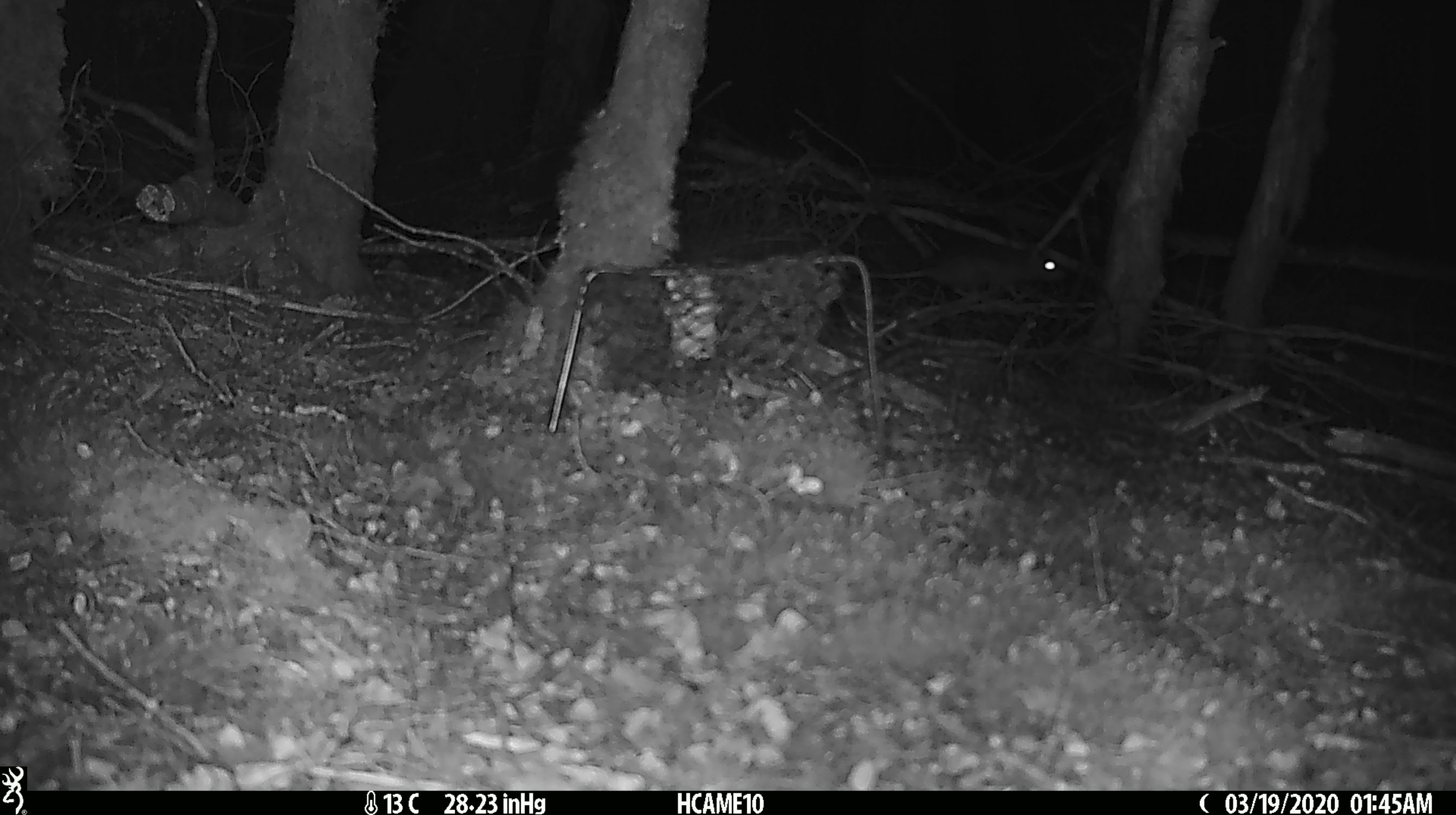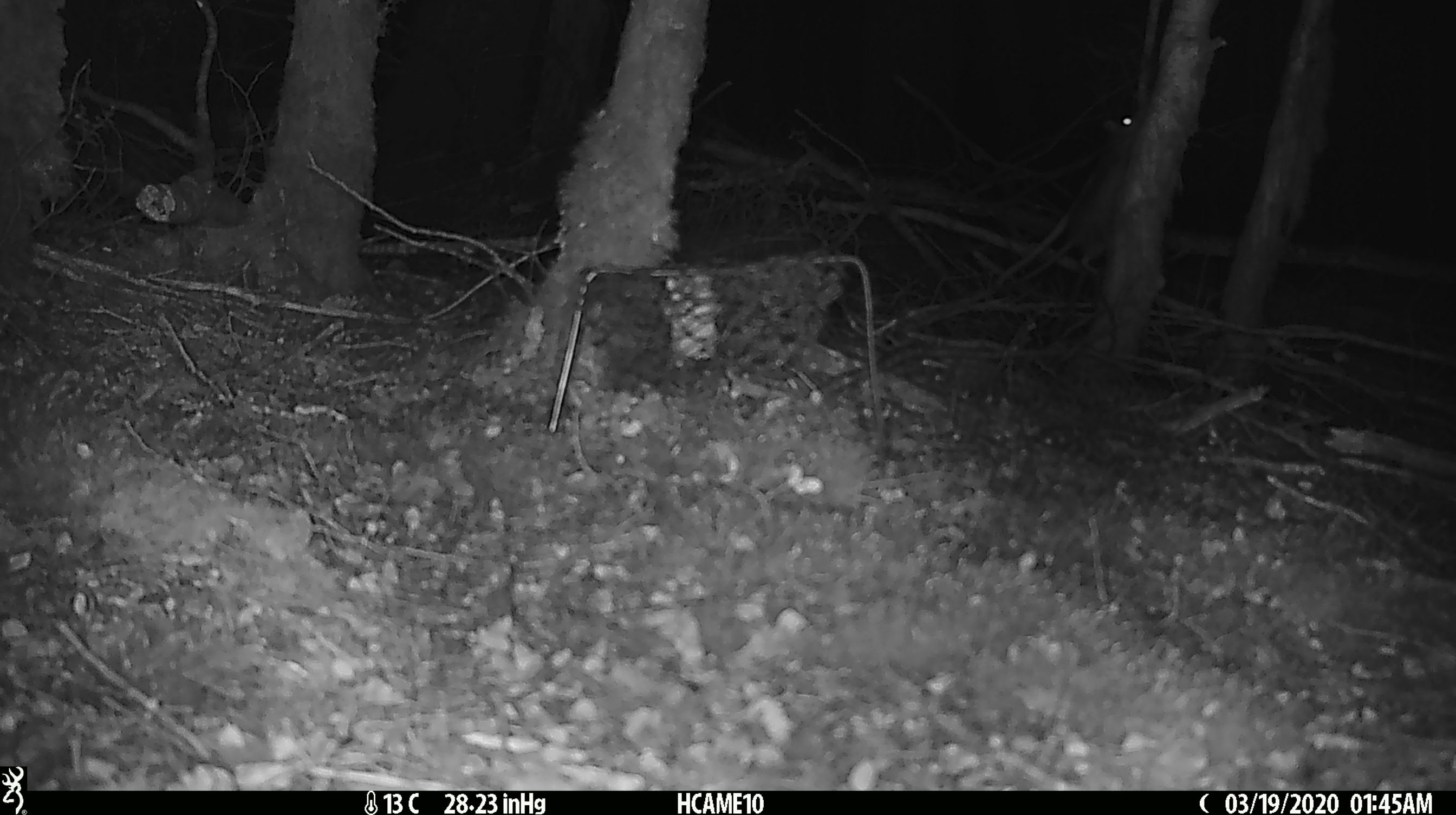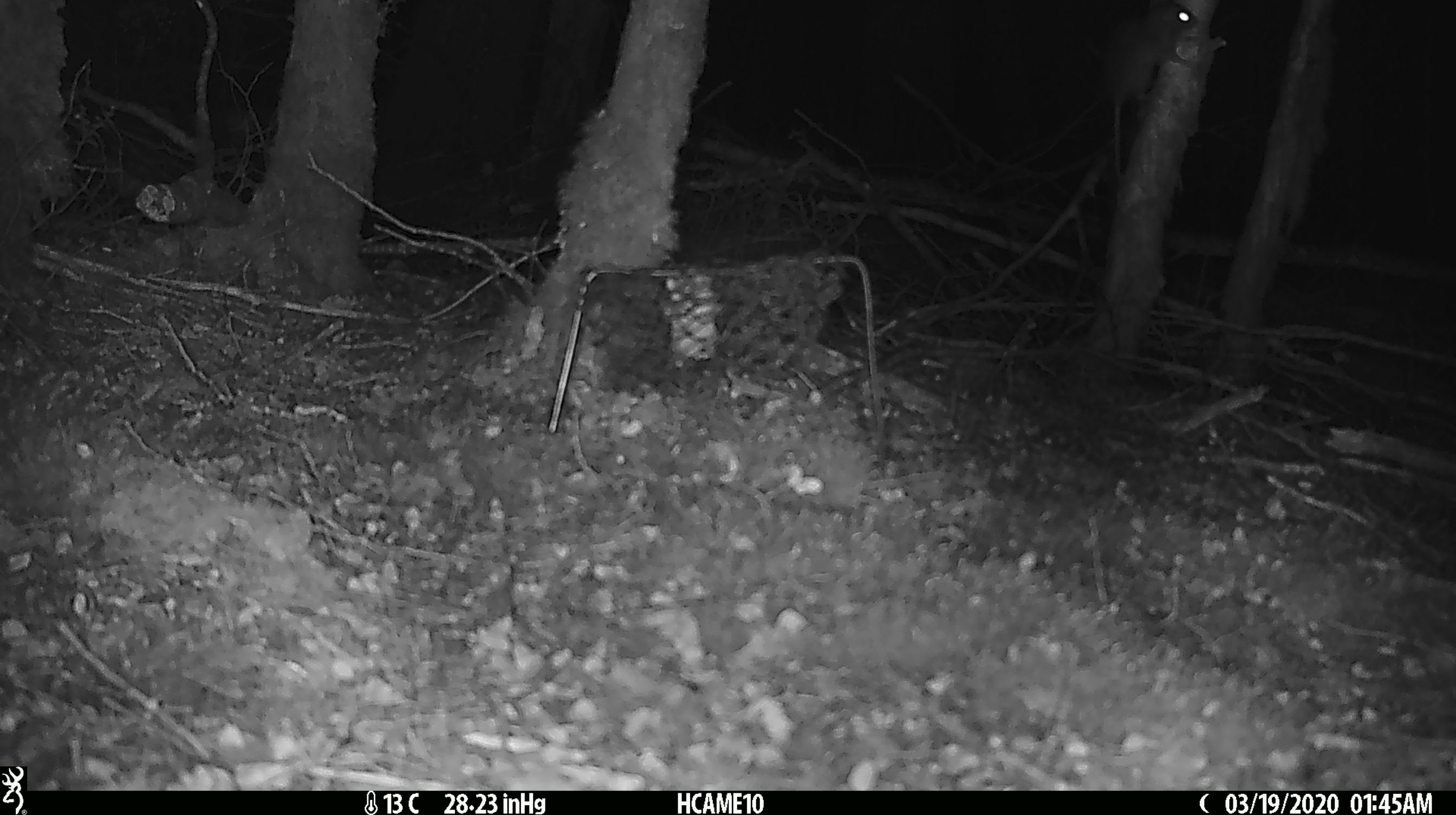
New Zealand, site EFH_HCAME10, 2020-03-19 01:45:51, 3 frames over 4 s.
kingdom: Animalia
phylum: Chordata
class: Mammalia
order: Rodentia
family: Muridae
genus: Mus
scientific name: Mus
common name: mouse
Mouse (Mus).